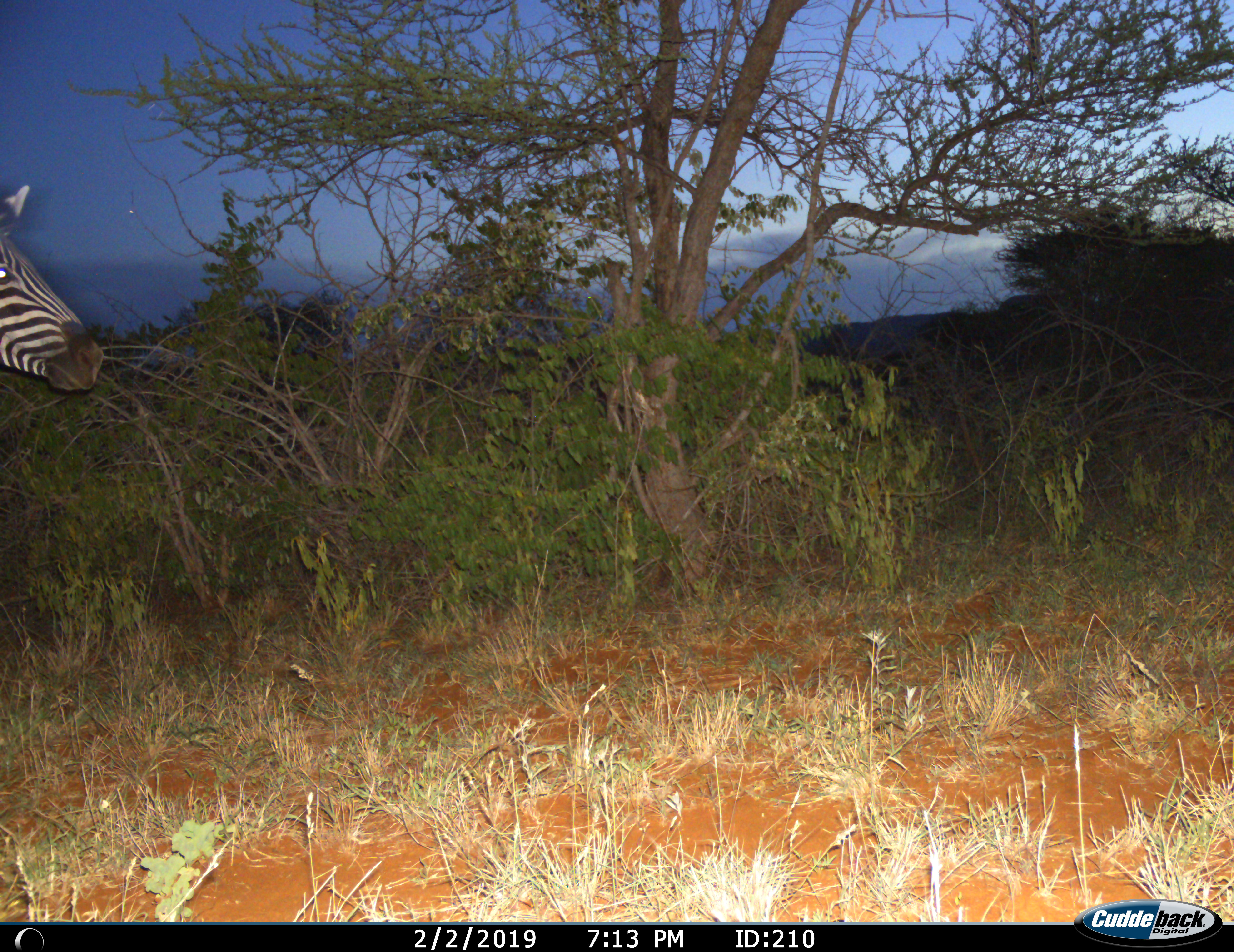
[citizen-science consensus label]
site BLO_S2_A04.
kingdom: Animalia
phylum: Chordata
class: Mammalia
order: Perissodactyla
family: Equidae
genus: Equus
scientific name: Equus quagga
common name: plains zebra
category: zebraplains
Zebraplains (plains zebra) (Equus quagga), count 1. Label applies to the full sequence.